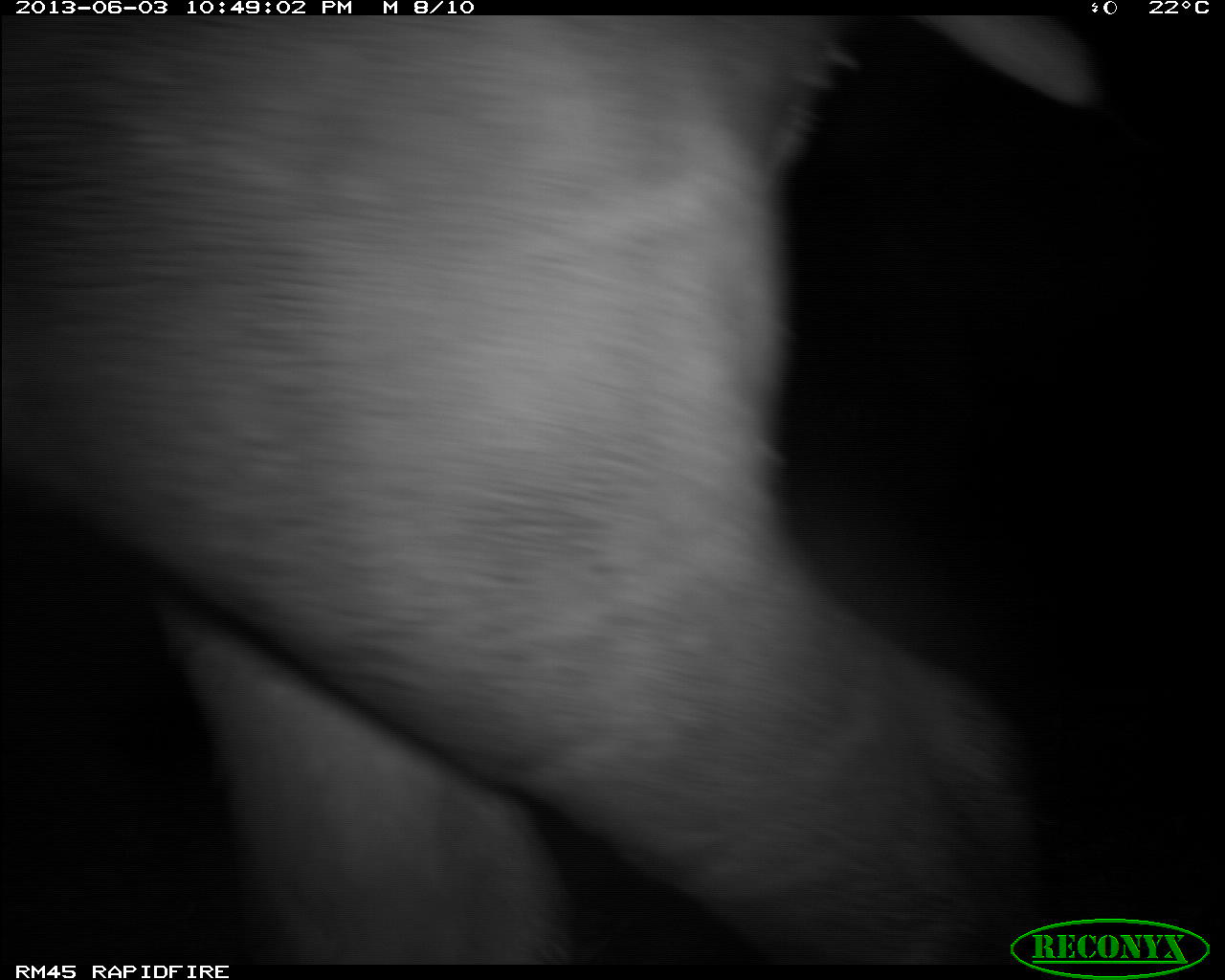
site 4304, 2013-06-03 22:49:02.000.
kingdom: Animalia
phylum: Chordata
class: Mammalia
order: Perissodactyla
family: Tapiridae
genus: Tapirus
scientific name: Tapirus bairdii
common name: baird's tapir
Tapirus bairdii (baird's tapir), count 1.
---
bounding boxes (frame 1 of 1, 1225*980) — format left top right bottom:
tapirus bairdii: 0 15 1097 963